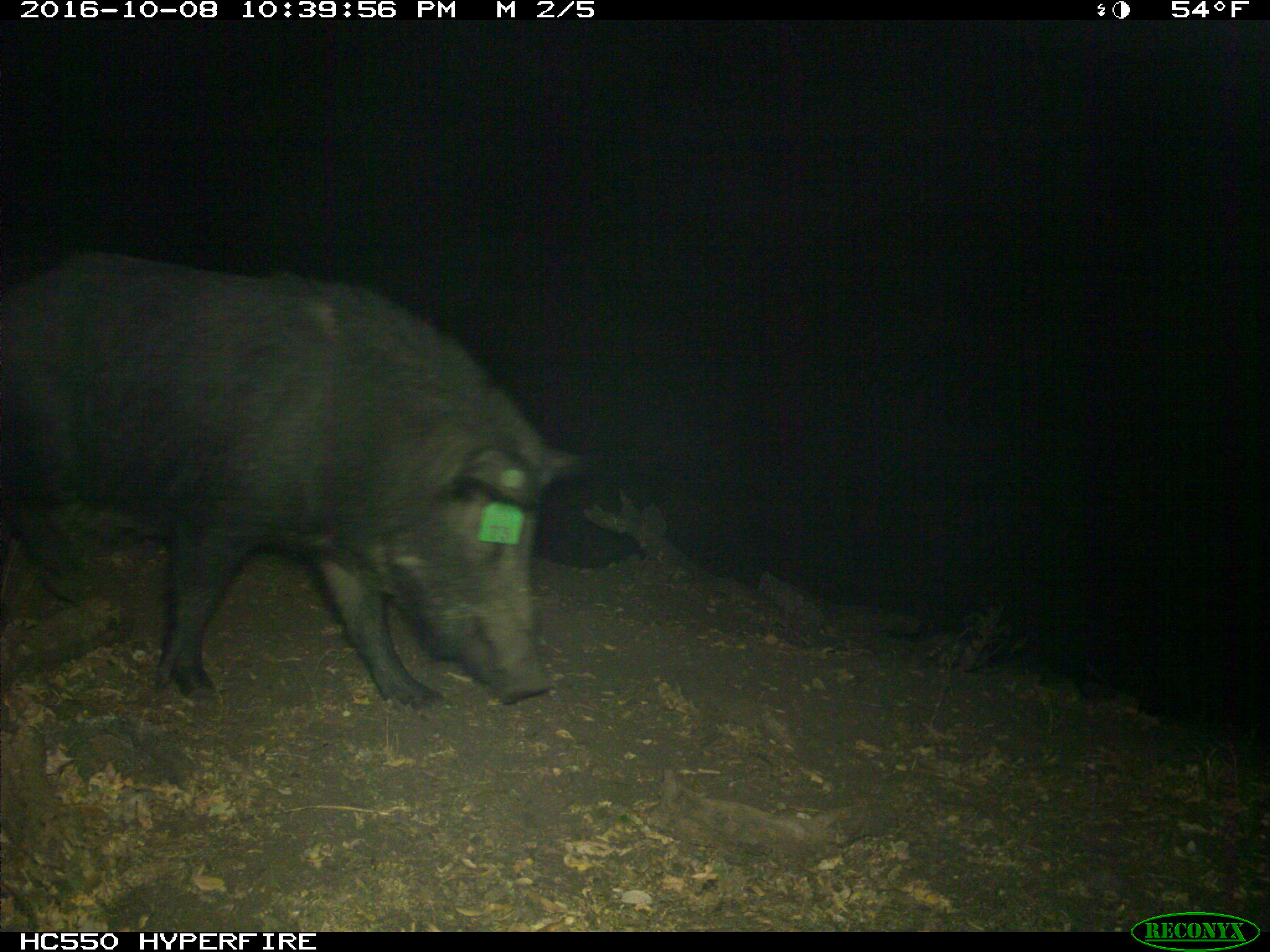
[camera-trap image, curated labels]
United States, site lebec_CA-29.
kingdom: Animalia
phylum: Chordata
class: Mammalia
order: Artiodactyla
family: Suidae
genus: Sus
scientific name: Sus scrofa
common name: wild boar